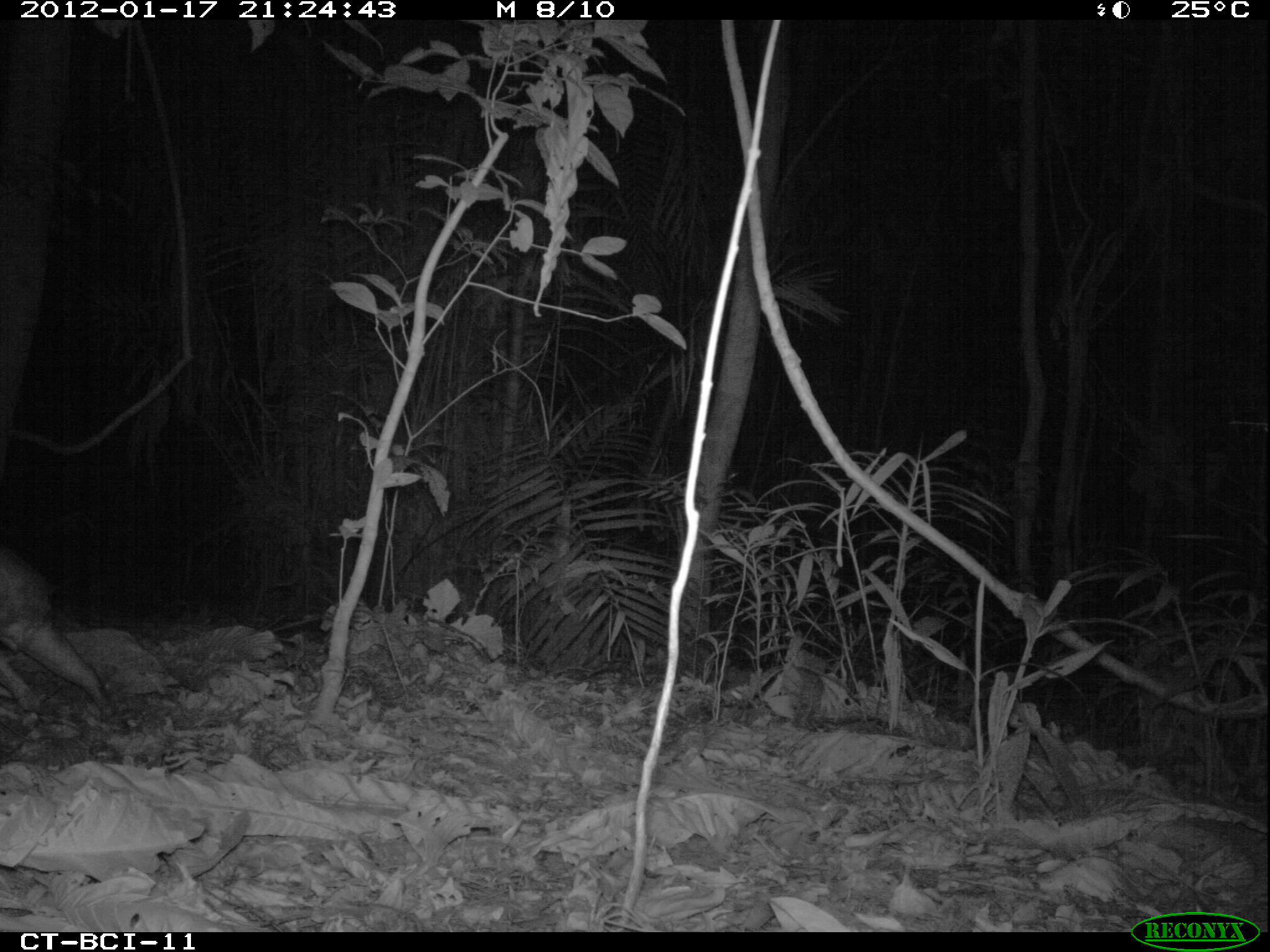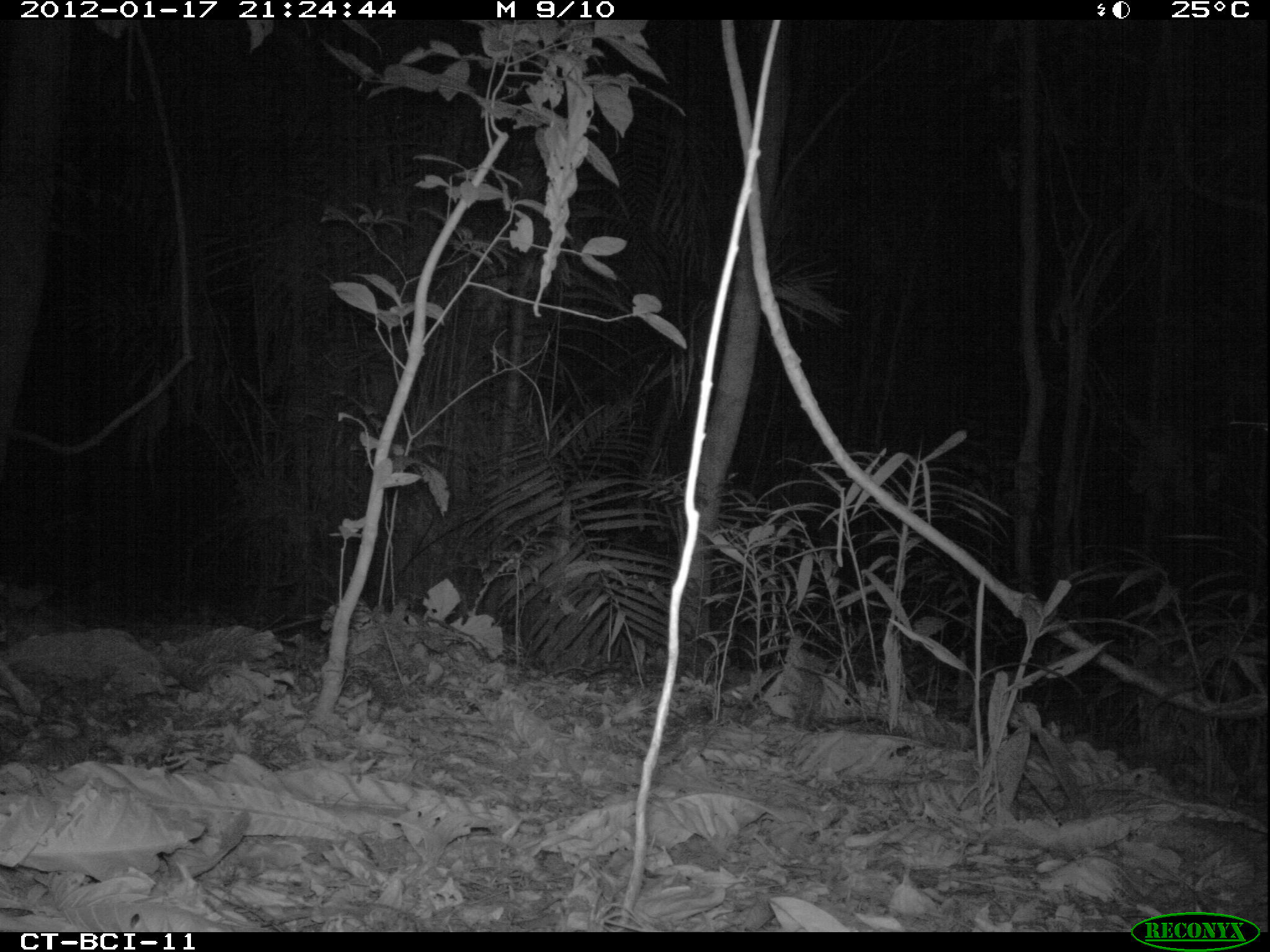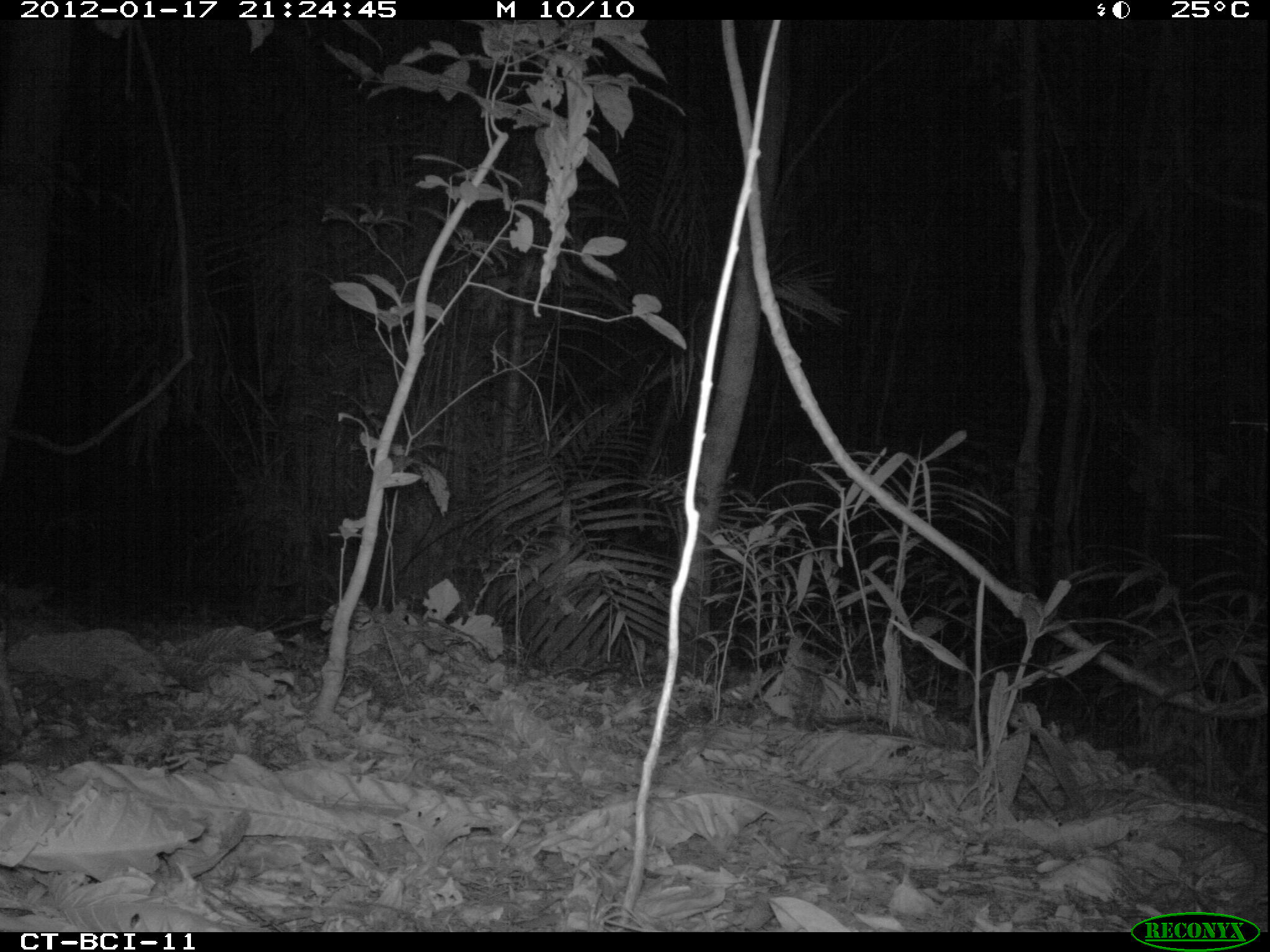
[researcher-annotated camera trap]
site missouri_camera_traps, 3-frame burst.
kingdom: Animalia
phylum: Chordata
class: Mammalia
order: Rodentia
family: Cuniculidae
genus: Cuniculus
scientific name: Cuniculus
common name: paca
Paca (Cuniculus). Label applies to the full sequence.